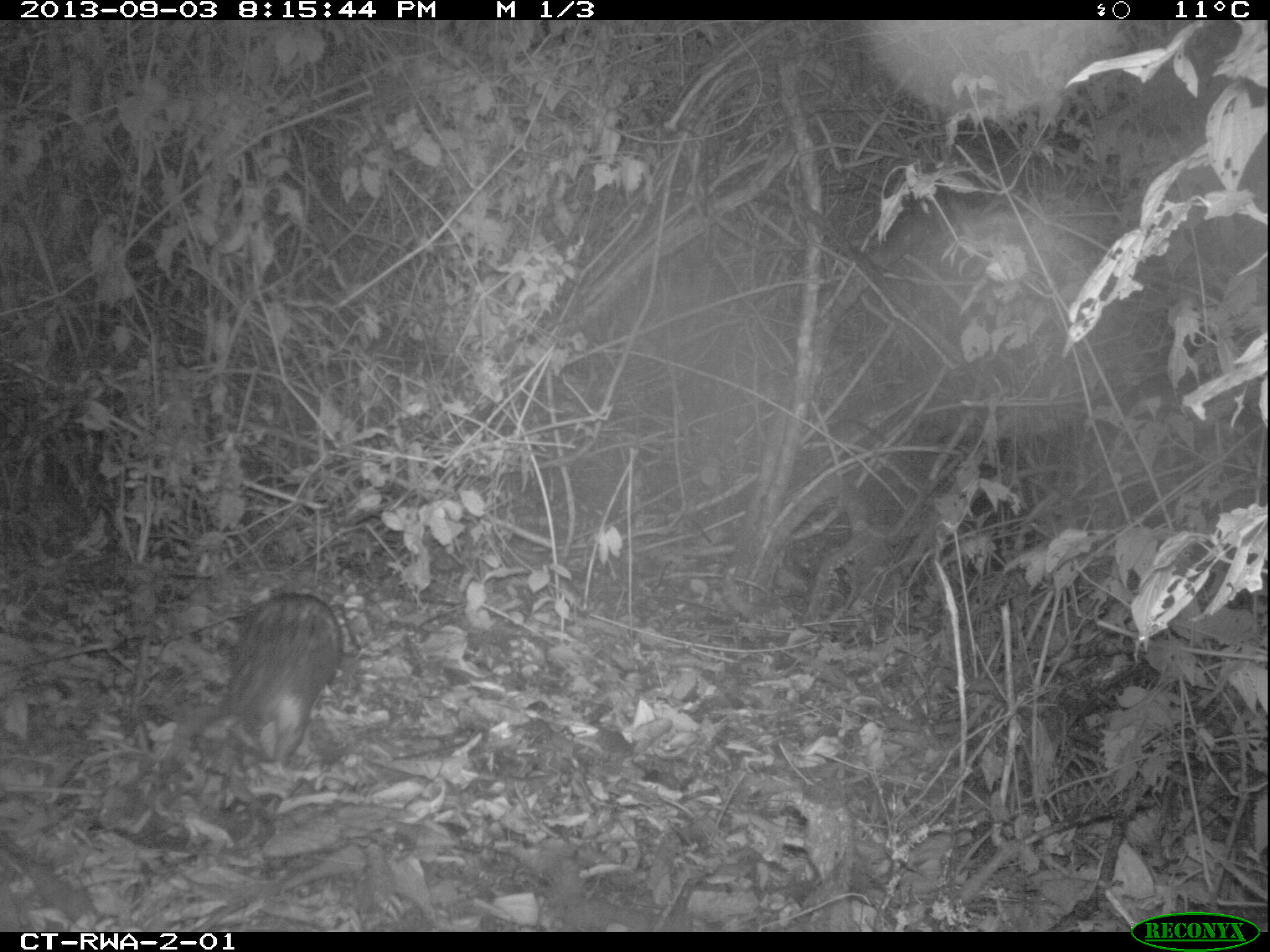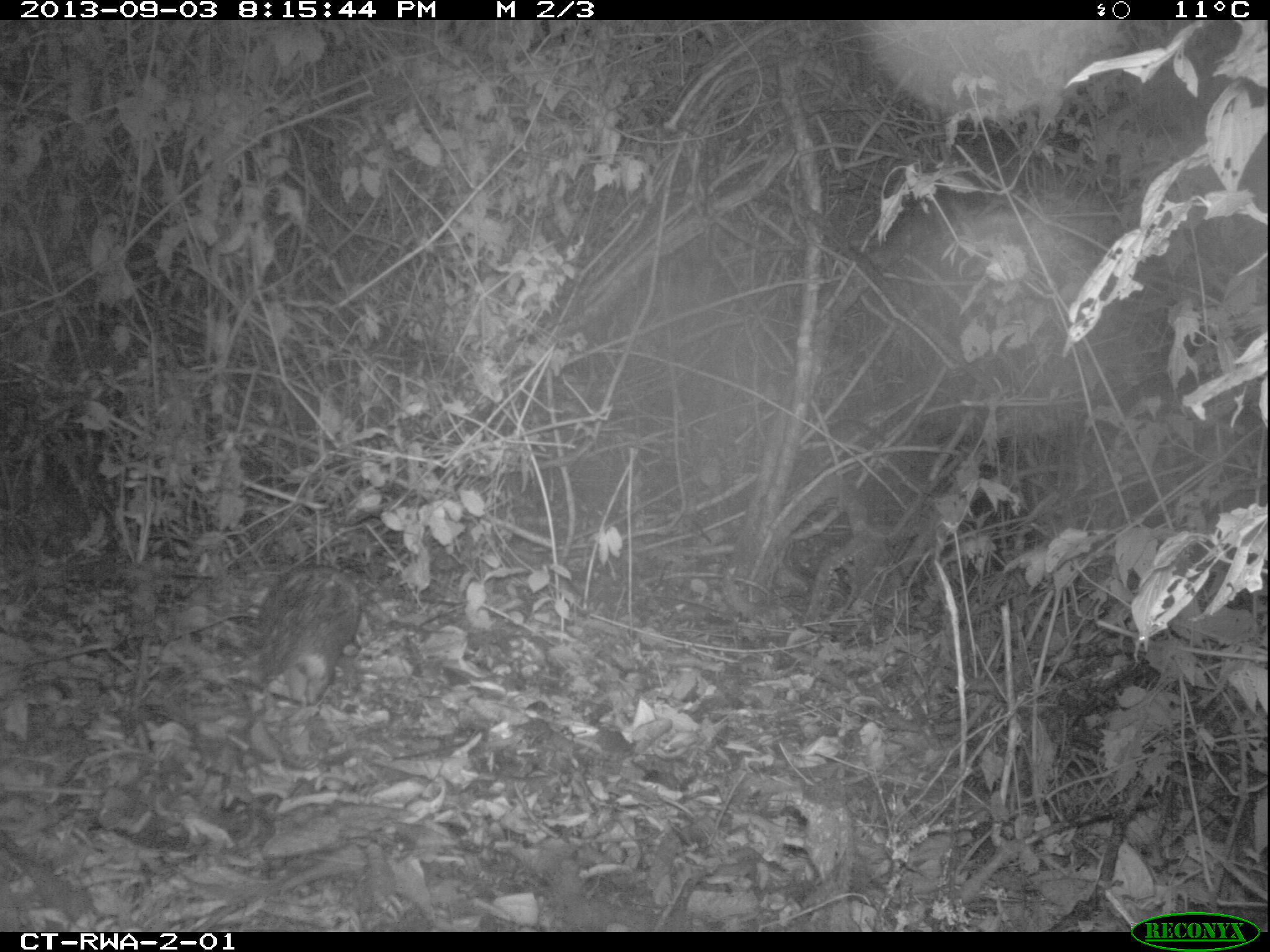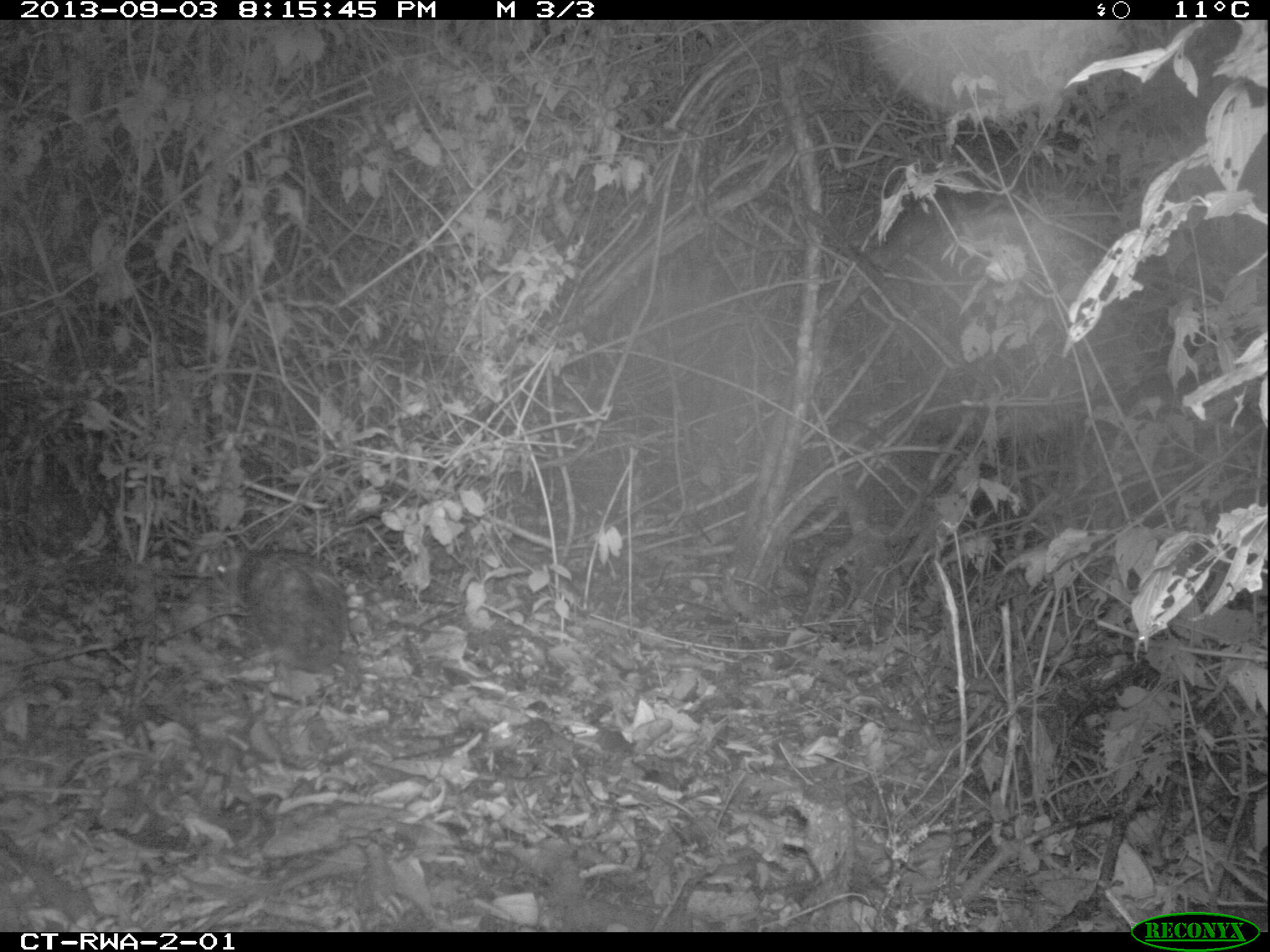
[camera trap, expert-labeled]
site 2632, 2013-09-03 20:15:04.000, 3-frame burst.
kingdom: Animalia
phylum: Chordata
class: Mammalia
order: Rodentia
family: Hystricidae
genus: Atherurus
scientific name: Atherurus africanus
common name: african brush-tailed porcupine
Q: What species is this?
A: Atherurus africanus (african brush-tailed porcupine).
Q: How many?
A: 1.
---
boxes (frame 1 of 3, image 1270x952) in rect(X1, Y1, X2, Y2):
atherurus africanus: rect(222, 591, 343, 766)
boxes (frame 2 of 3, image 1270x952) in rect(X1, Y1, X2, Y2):
atherurus africanus: rect(250, 560, 359, 706)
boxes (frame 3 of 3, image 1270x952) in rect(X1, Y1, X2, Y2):
atherurus africanus: rect(210, 545, 349, 671)